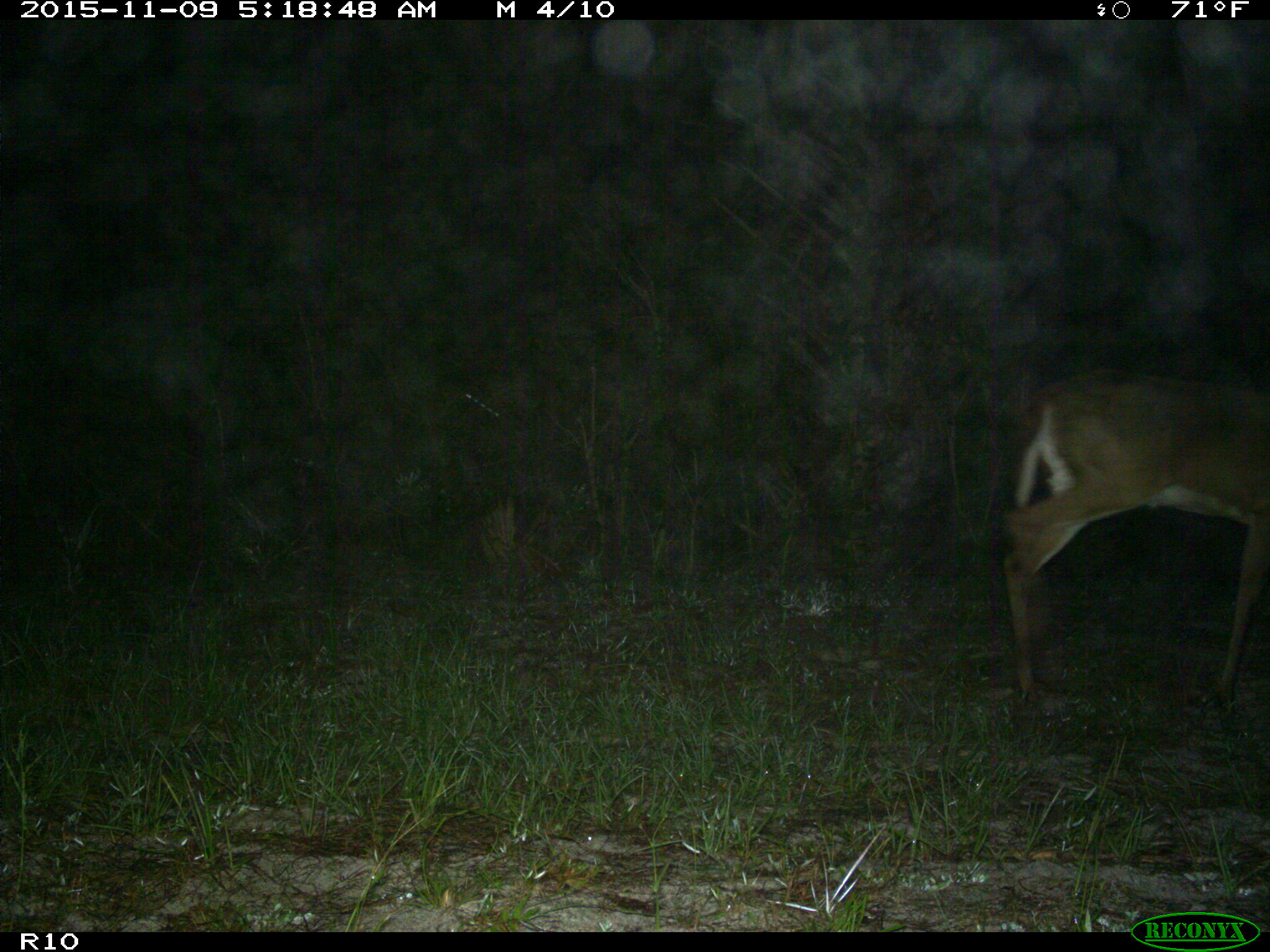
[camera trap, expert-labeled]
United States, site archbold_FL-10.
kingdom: Animalia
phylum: Chordata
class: Mammalia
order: Artiodactyla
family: Cervidae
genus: Odocoileus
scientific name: Odocoileus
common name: deer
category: unidentified deer